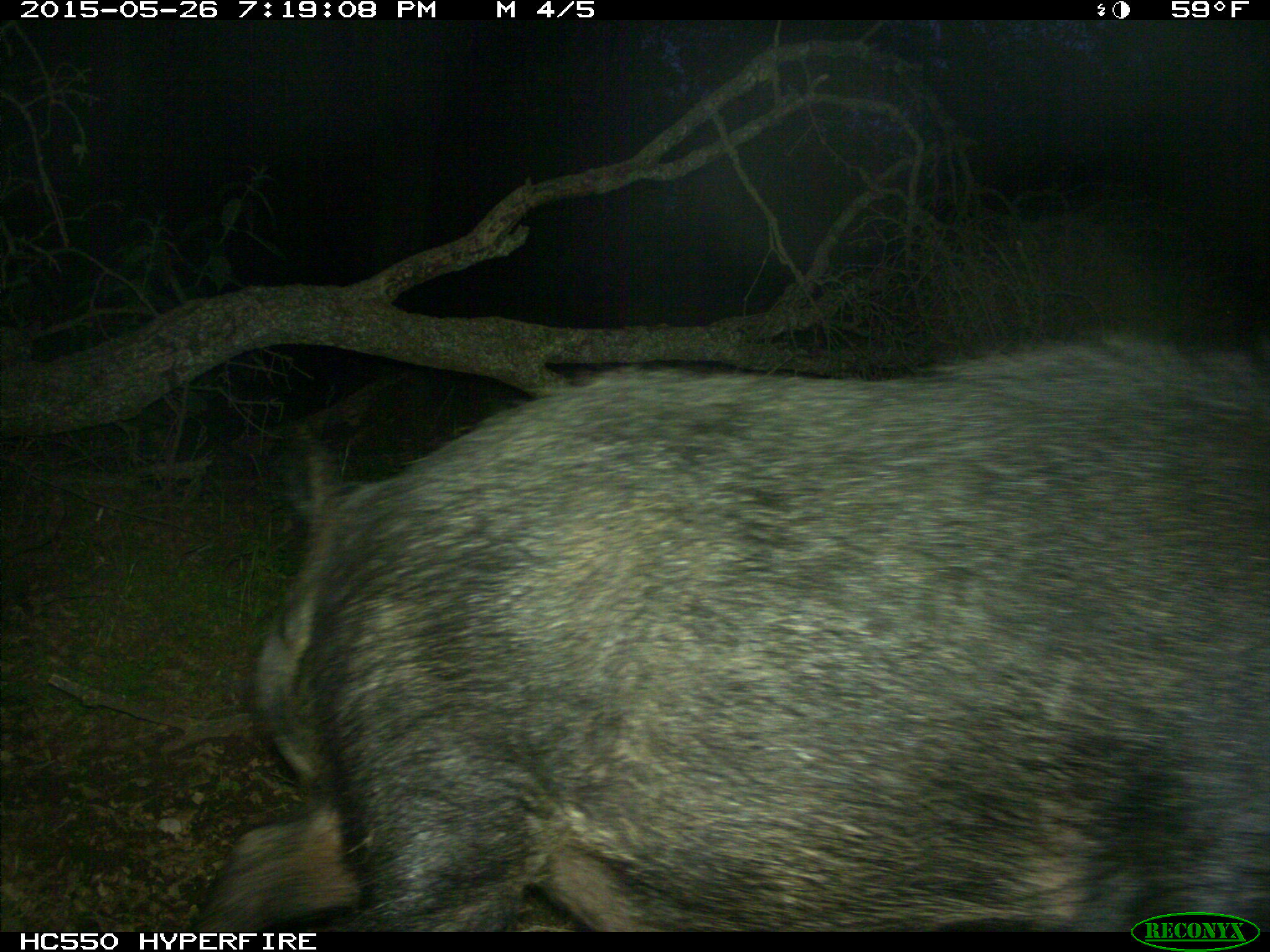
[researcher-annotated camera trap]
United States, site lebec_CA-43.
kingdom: Animalia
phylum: Chordata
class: Mammalia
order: Artiodactyla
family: Suidae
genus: Sus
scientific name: Sus scrofa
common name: wild boar